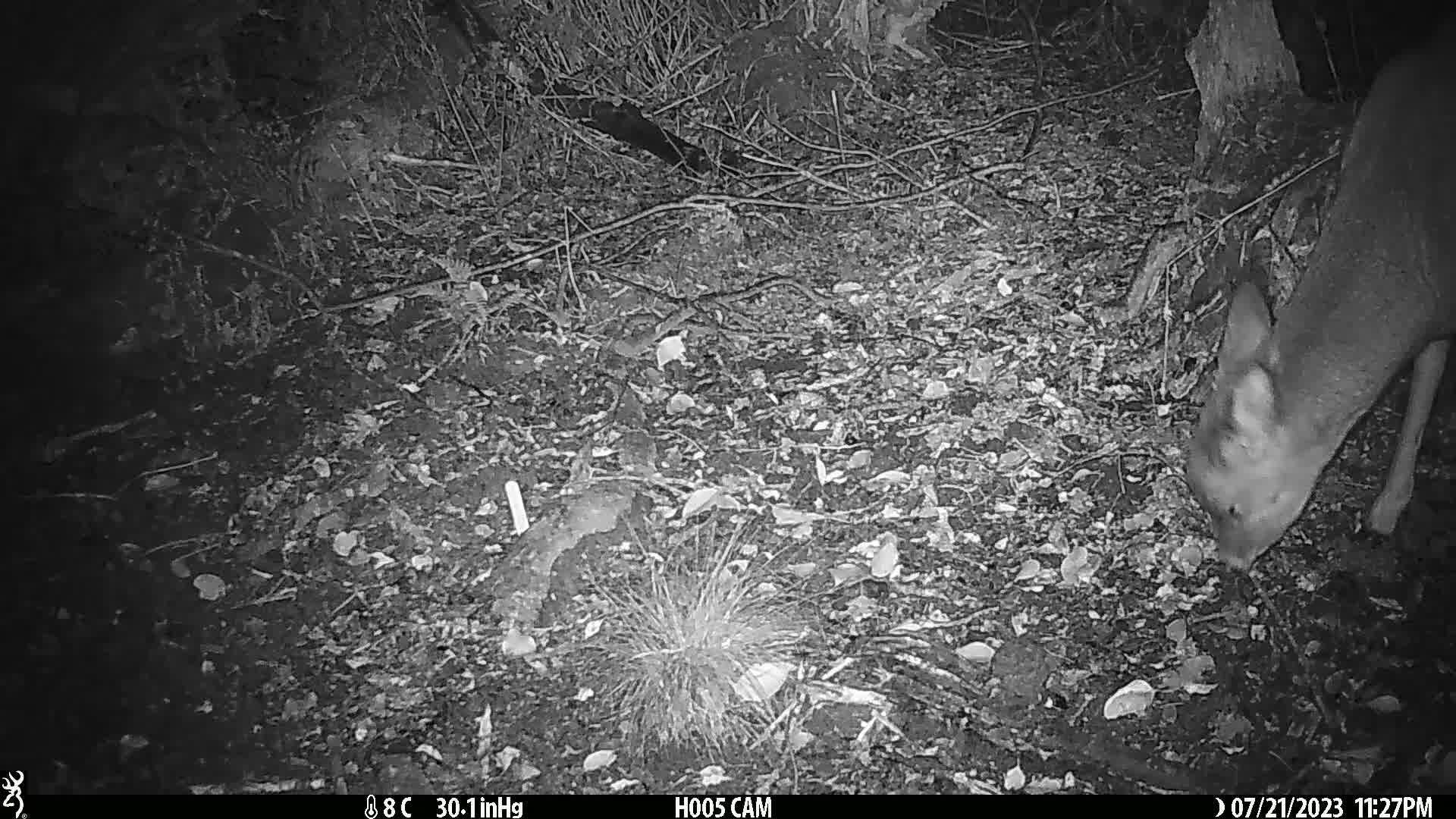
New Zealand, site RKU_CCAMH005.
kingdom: Animalia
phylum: Chordata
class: Mammalia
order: Artiodactyla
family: Cervidae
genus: Odocoileus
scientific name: Odocoileus virginianus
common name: white-tailed deer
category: white tailed deer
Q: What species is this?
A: White tailed deer (white-tailed deer) (Odocoileus virginianus).